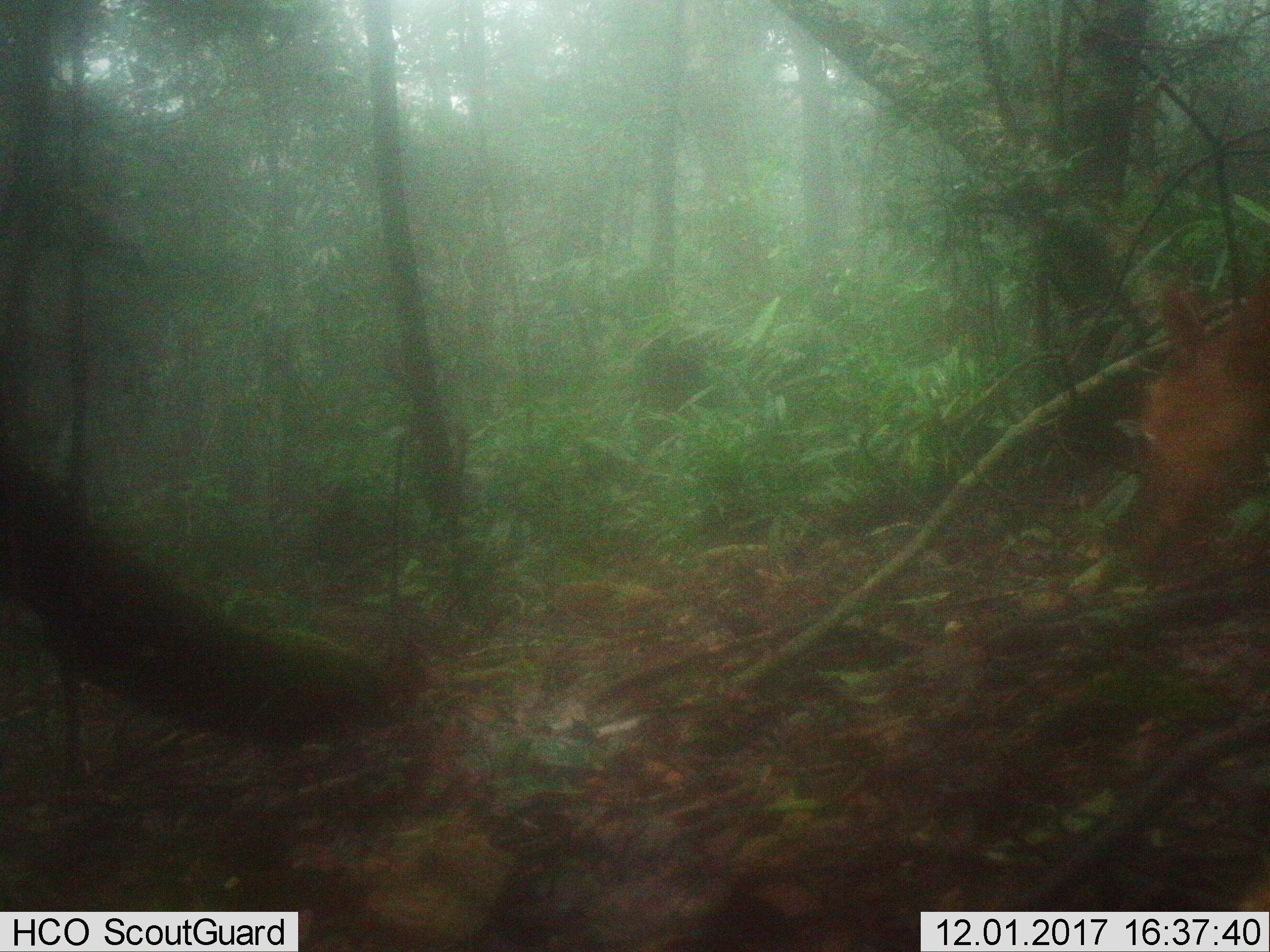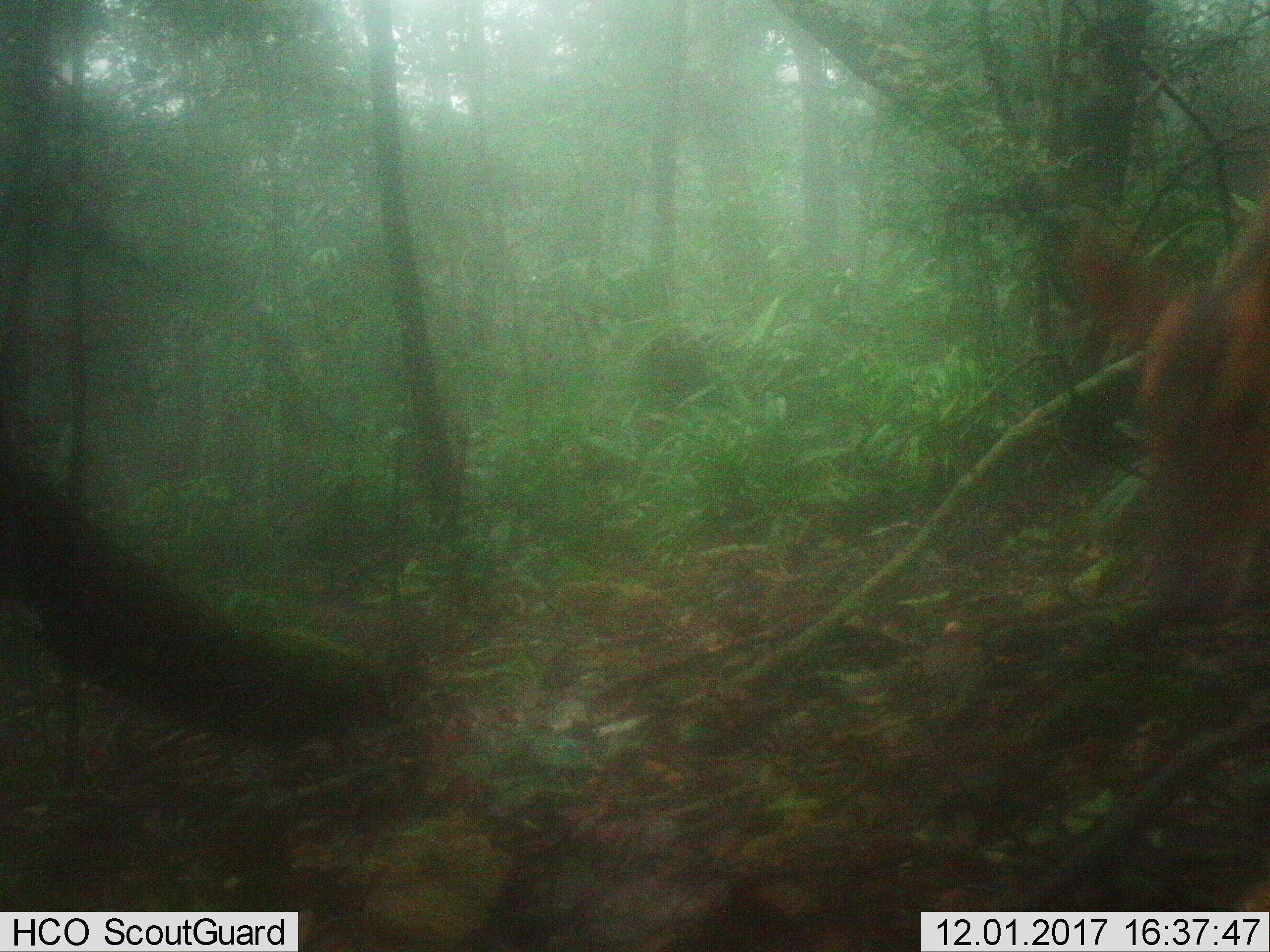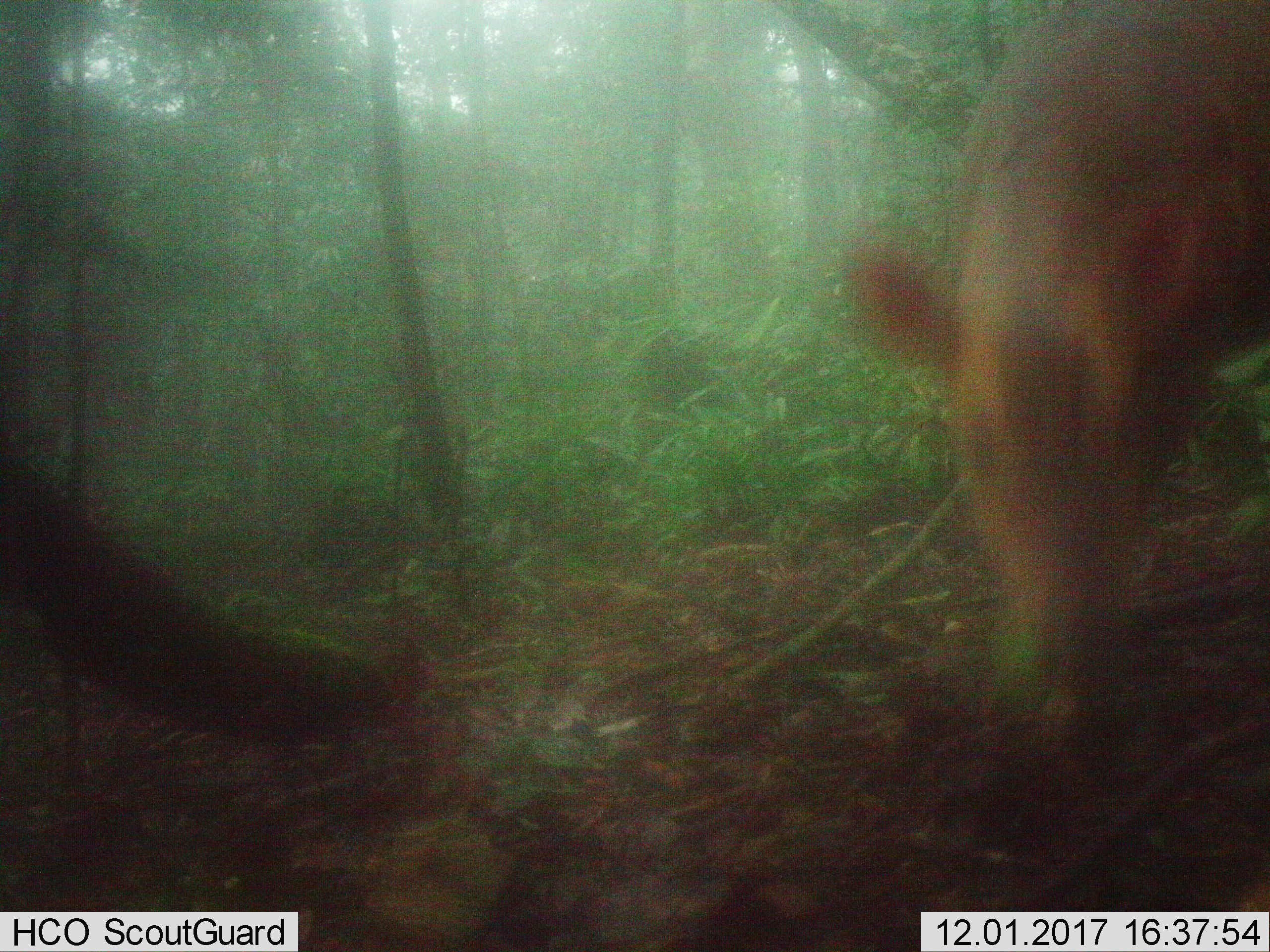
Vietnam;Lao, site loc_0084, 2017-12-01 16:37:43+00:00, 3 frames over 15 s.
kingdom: Animalia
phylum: Chordata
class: Mammalia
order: Artiodactyla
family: Cervidae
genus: Muntiacus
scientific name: Muntiacus vuquangensis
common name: large-antlered muntjac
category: large antlered muntjac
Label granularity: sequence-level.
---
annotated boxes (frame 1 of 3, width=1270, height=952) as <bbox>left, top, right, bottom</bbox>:
large antlered muntjac: <bbox>1127, 254, 1270, 563</bbox>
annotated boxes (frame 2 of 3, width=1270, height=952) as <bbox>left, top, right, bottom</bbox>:
large antlered muntjac: <bbox>1071, 182, 1270, 623</bbox>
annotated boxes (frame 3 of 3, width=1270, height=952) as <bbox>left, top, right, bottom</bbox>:
large antlered muntjac: <bbox>846, 0, 1270, 675</bbox>